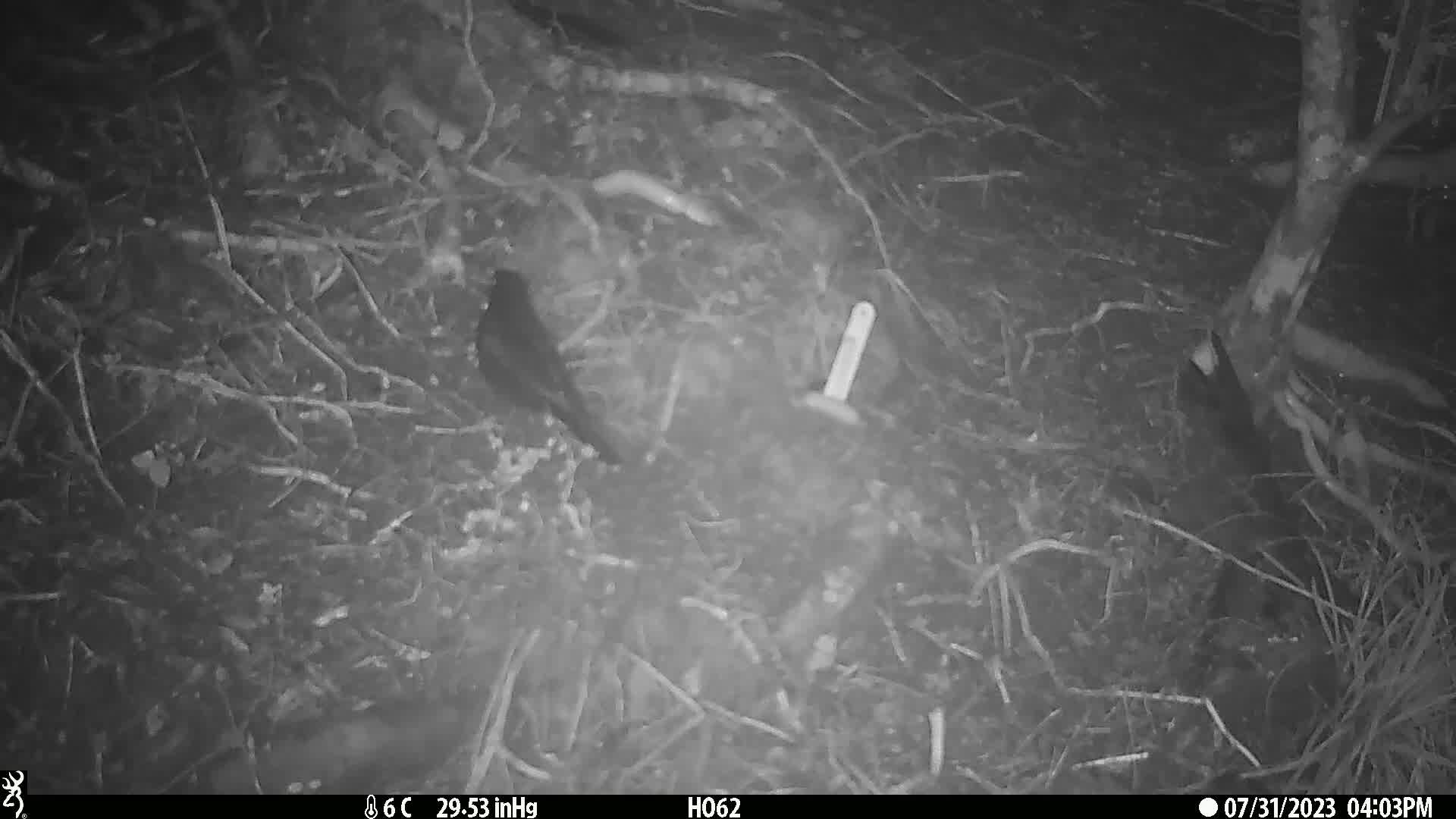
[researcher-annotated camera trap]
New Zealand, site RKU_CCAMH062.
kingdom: Animalia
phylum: Chordata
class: Aves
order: Passeriformes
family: Turdidae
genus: Turdus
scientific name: Turdus merula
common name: eurasian blackbird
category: blackbird